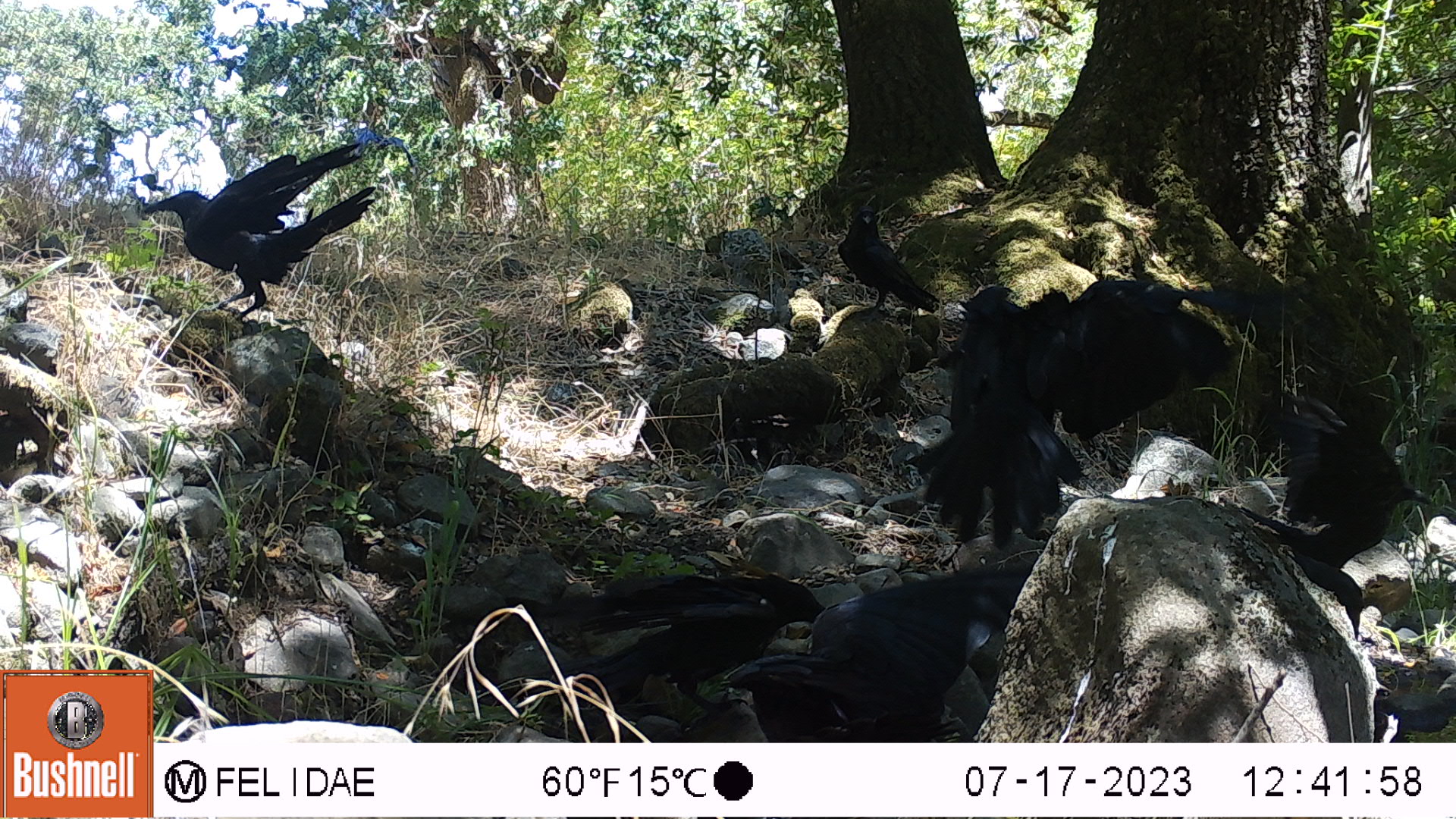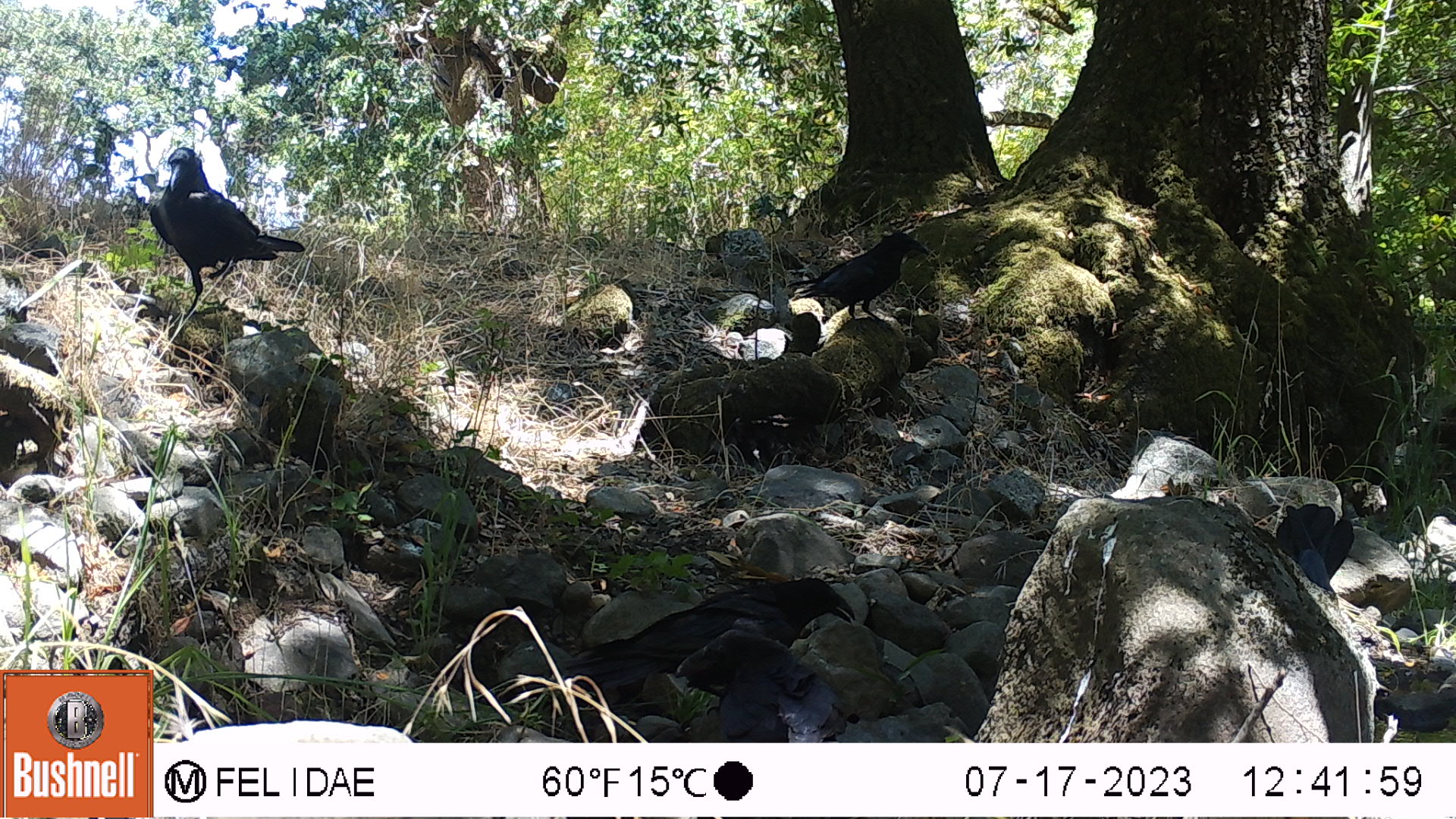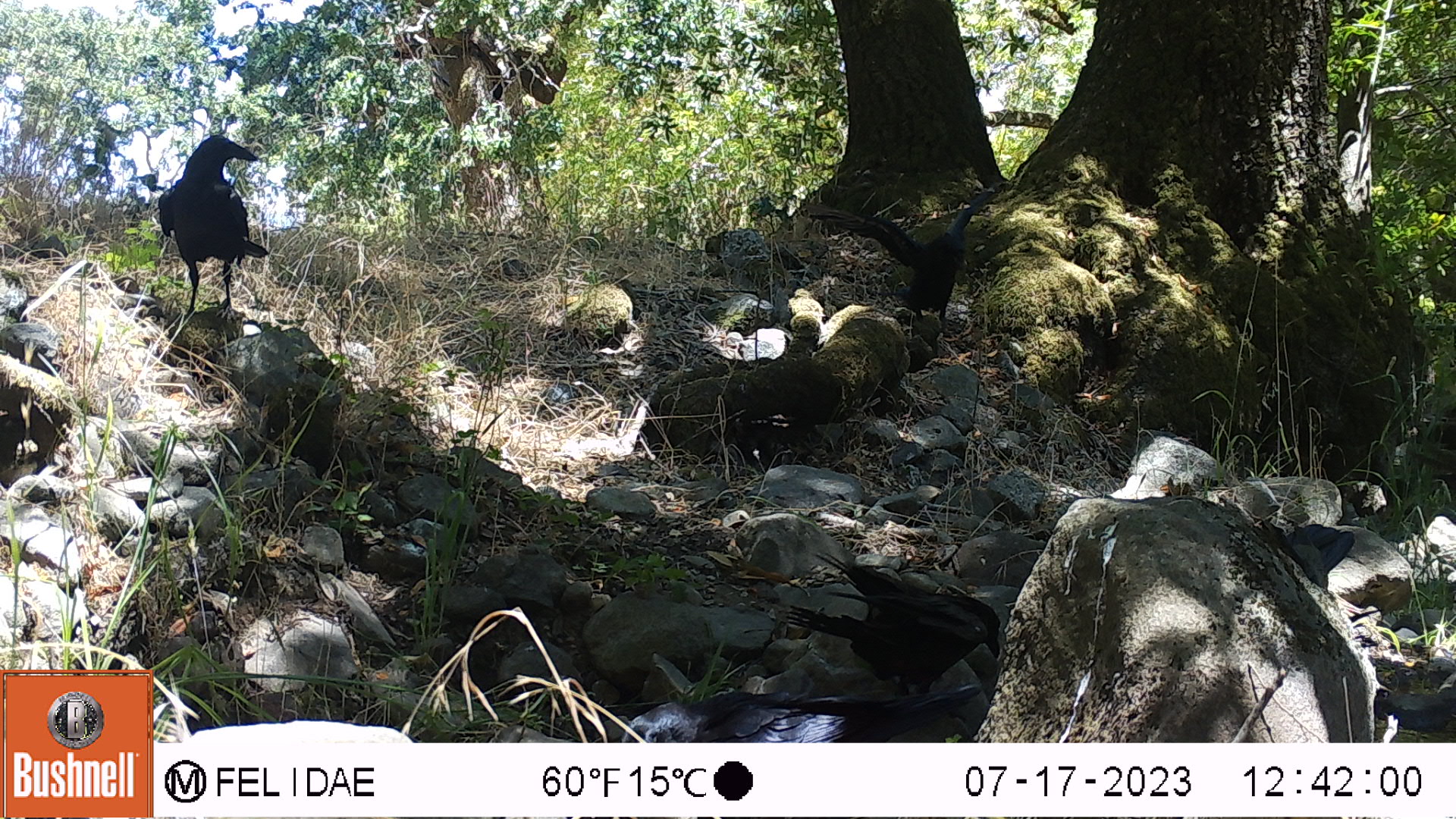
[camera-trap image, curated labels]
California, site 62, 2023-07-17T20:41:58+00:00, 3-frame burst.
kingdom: Animalia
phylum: Chordata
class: Aves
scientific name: Aves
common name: bird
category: unknown bird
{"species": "unknown bird (bird) (Aves)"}